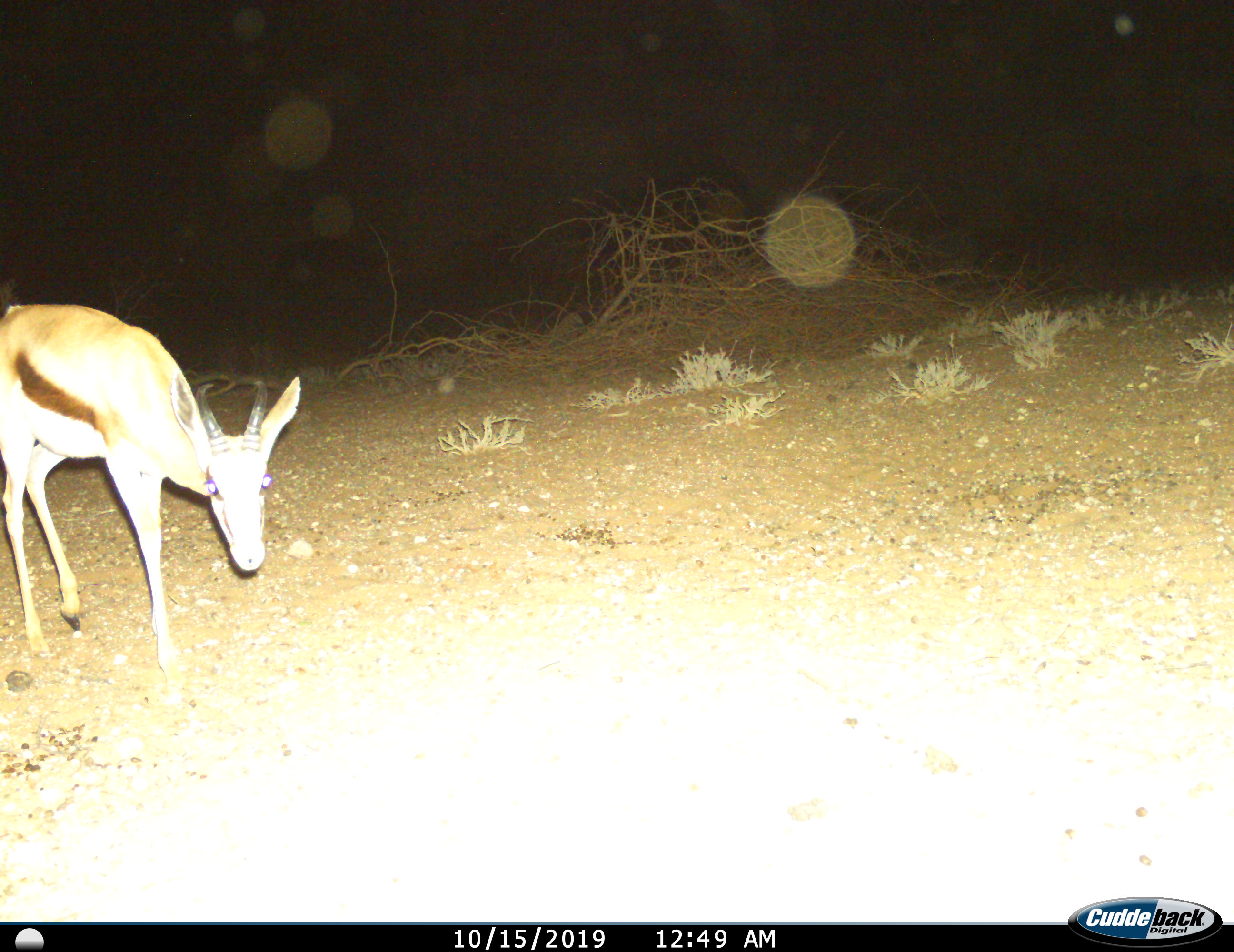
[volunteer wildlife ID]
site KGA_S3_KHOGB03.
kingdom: Animalia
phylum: Chordata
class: Mammalia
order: Artiodactyla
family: Bovidae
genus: Antidorcas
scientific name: Antidorcas marsupialis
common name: springbok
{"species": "springbok (Antidorcas marsupialis)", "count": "1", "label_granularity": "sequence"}